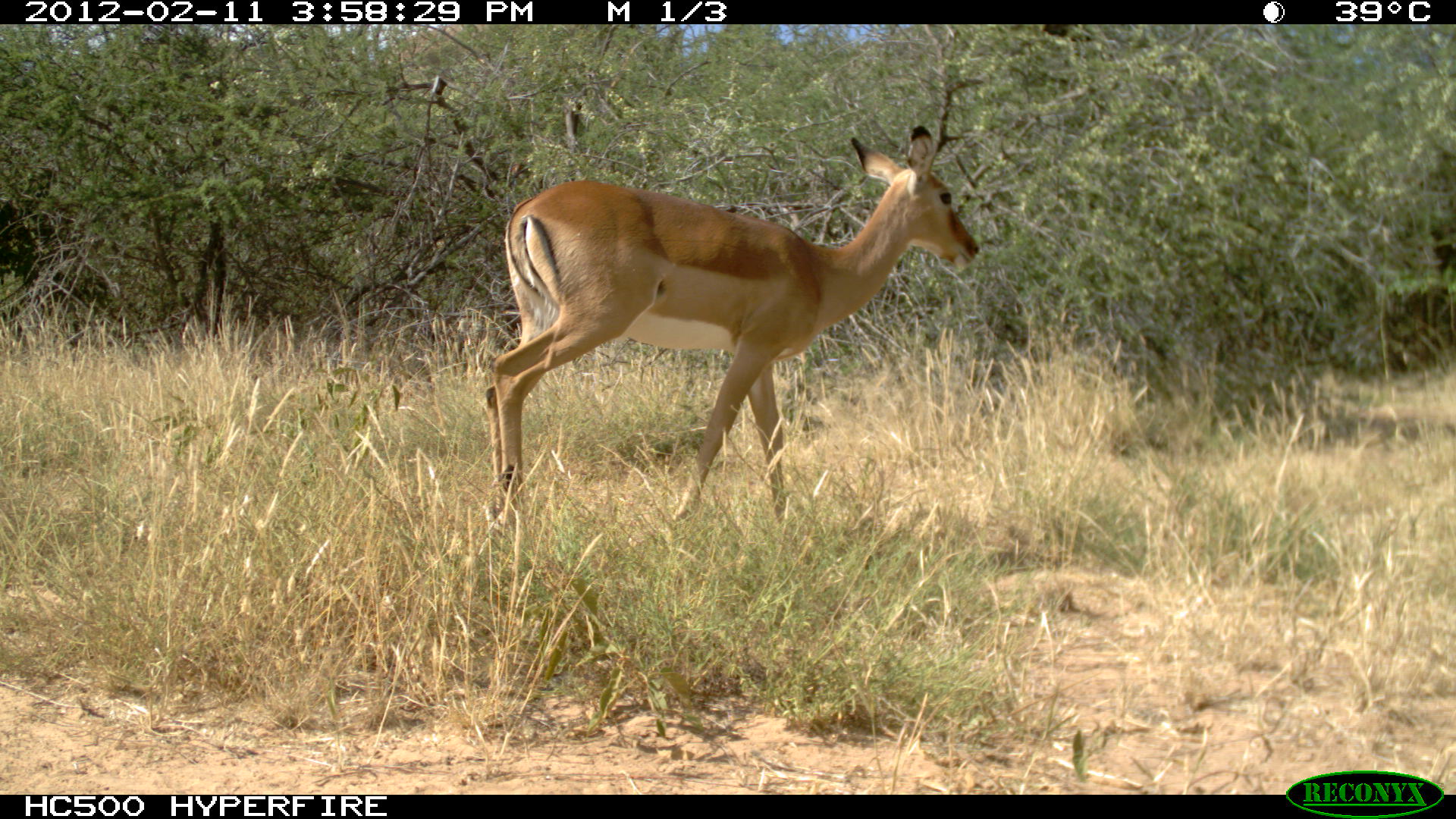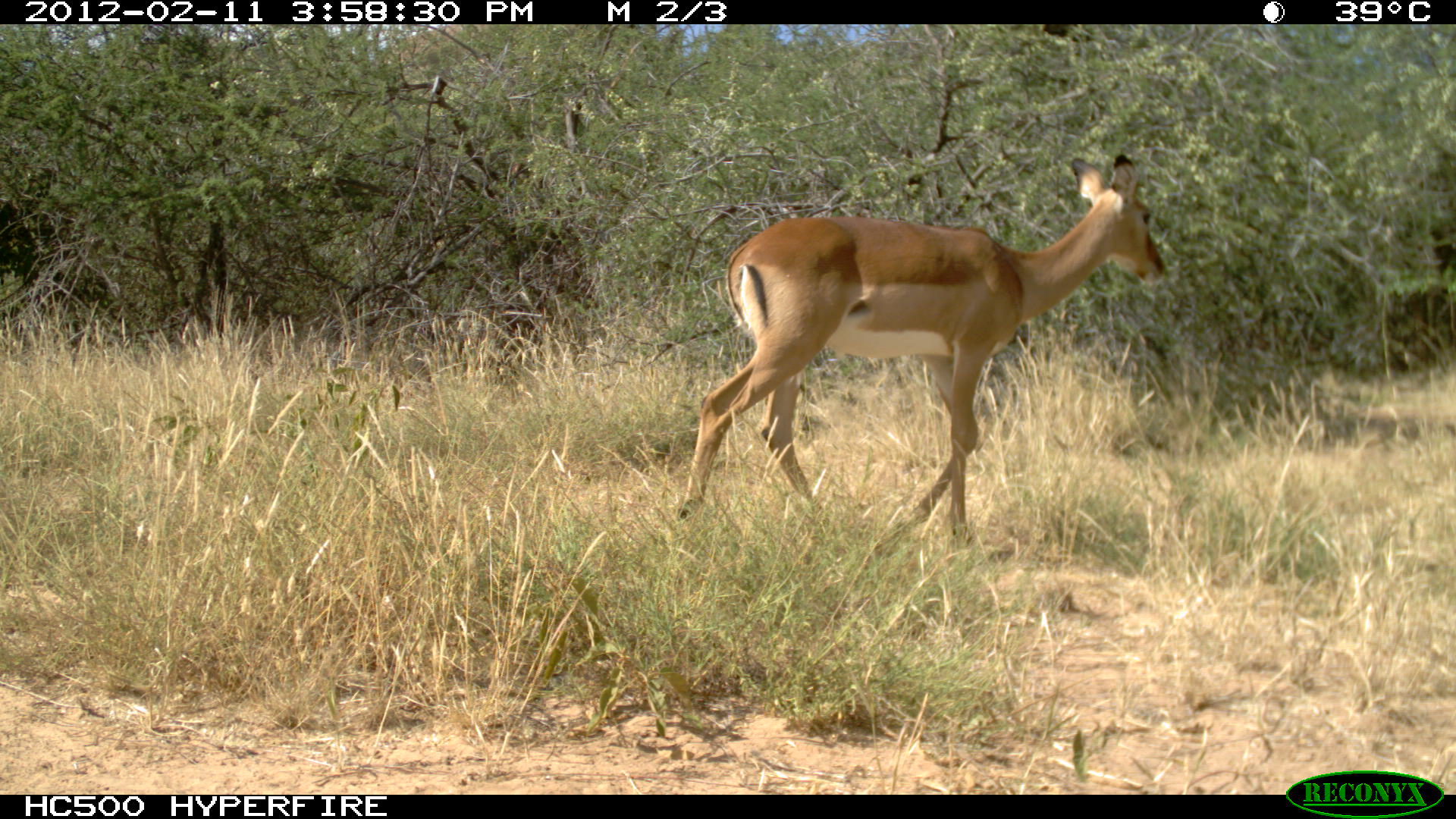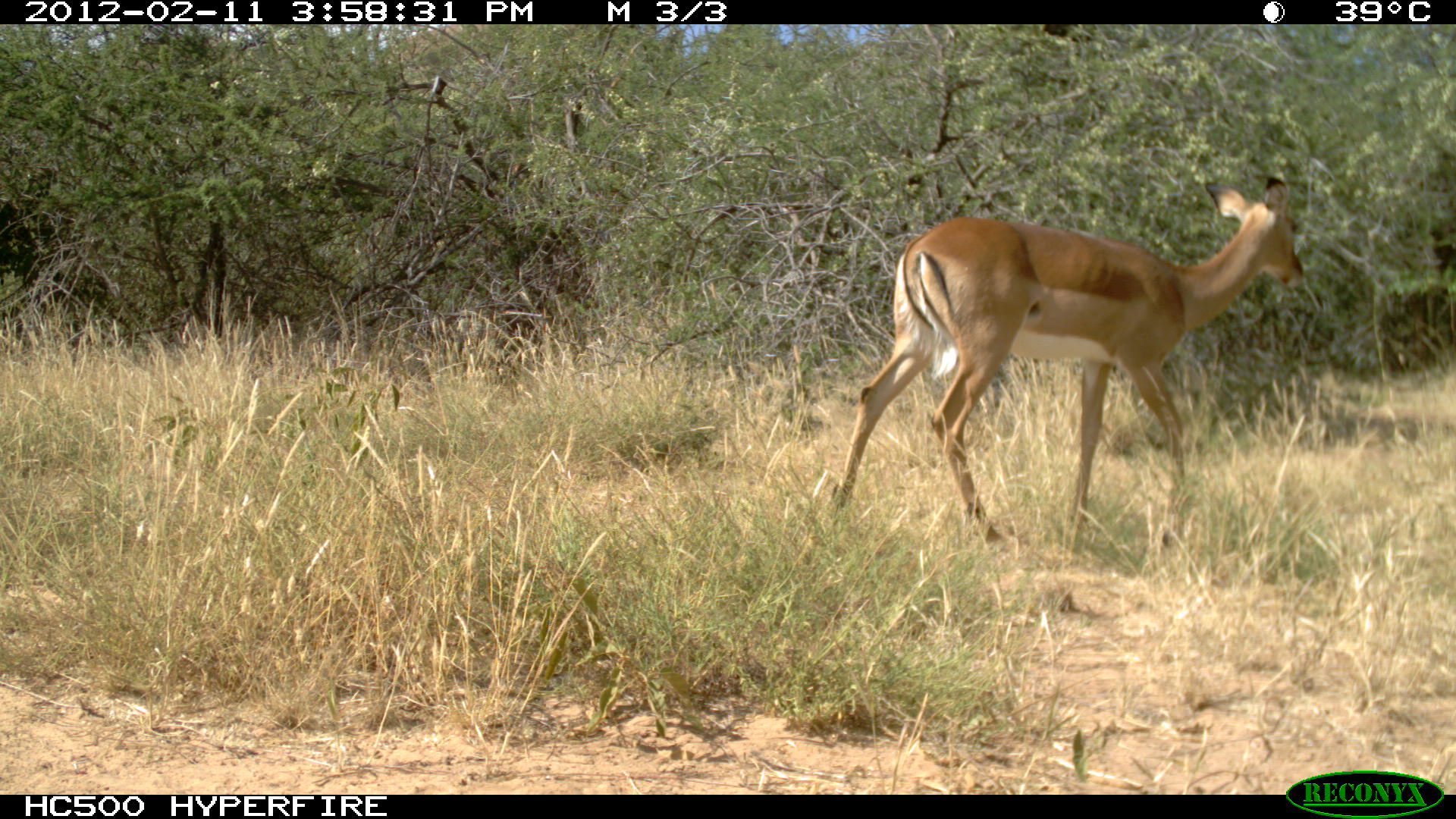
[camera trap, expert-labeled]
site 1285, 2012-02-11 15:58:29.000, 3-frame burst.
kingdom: Animalia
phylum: Chordata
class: Mammalia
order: Artiodactyla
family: Bovidae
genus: Aepyceros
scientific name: Aepyceros melampus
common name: impala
Aepyceros melampus (impala), count 1.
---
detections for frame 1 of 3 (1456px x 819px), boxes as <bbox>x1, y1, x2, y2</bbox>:
aepyceros melampus: <bbox>480, 125, 979, 539</bbox>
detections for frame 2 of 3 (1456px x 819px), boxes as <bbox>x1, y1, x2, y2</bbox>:
aepyceros melampus: <bbox>674, 152, 1167, 559</bbox>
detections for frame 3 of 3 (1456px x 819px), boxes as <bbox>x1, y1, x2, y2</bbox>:
aepyceros melampus: <bbox>826, 173, 1306, 555</bbox>